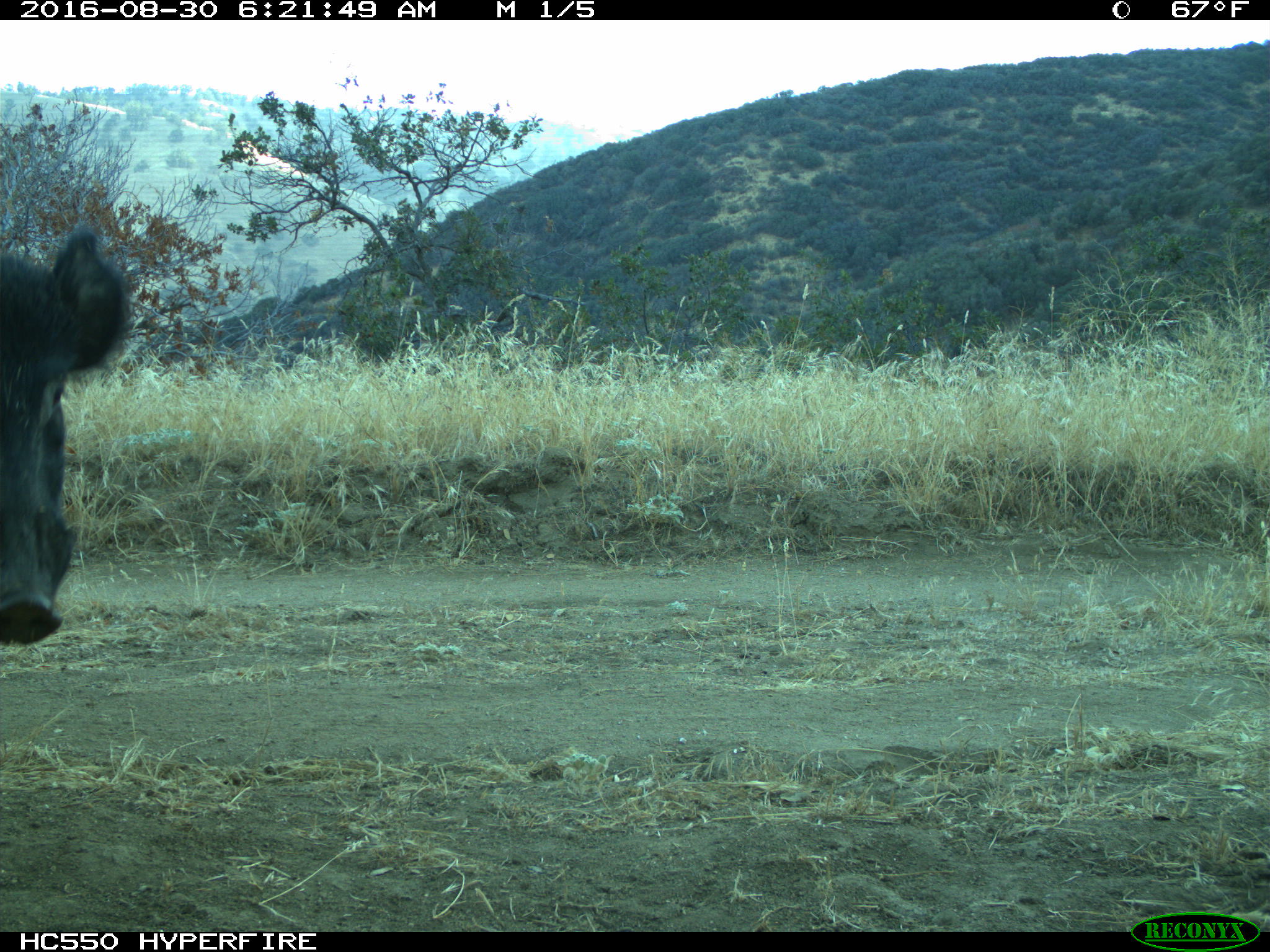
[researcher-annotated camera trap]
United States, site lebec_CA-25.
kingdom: Animalia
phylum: Chordata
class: Mammalia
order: Artiodactyla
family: Suidae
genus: Sus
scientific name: Sus scrofa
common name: wild boar